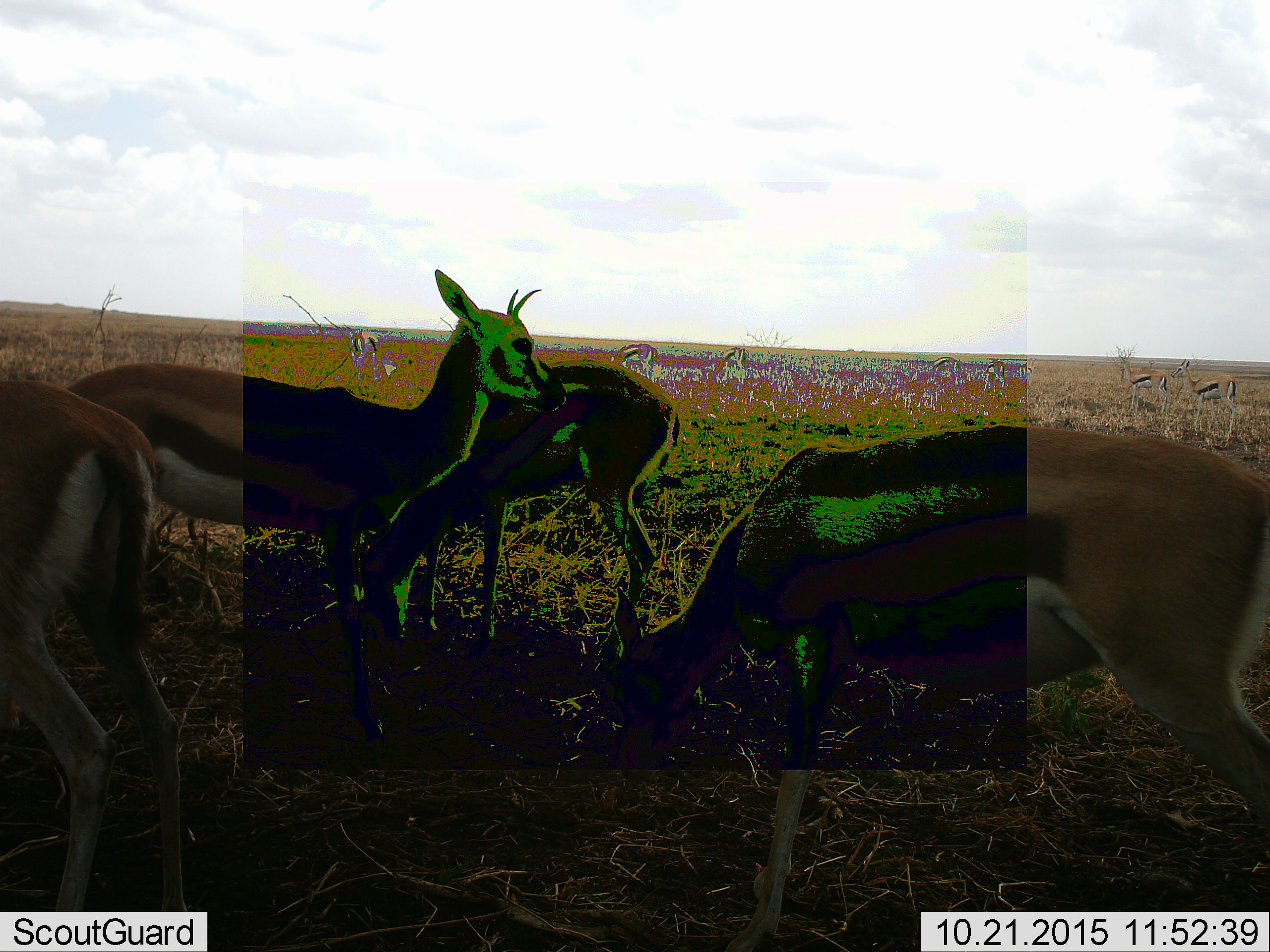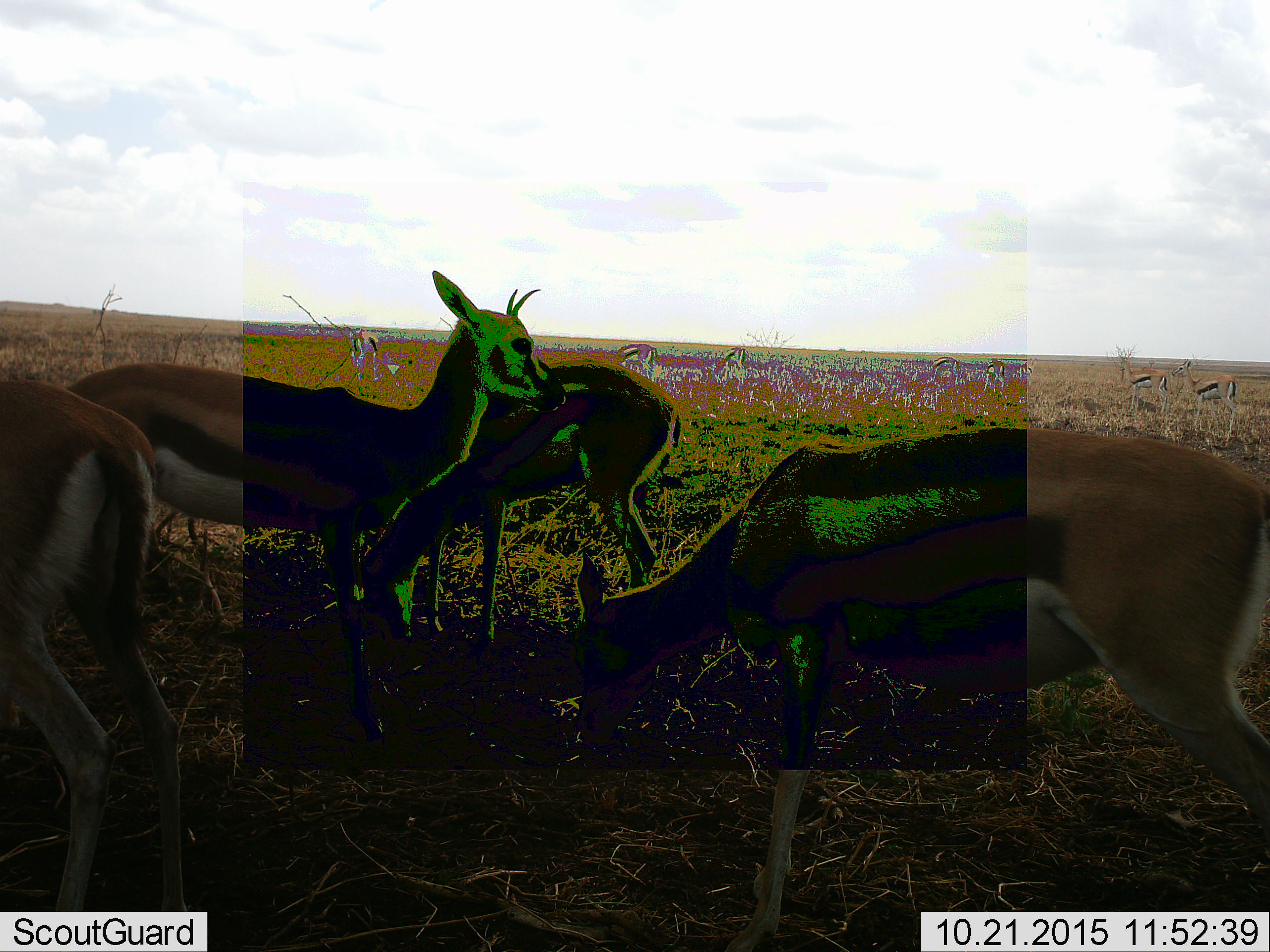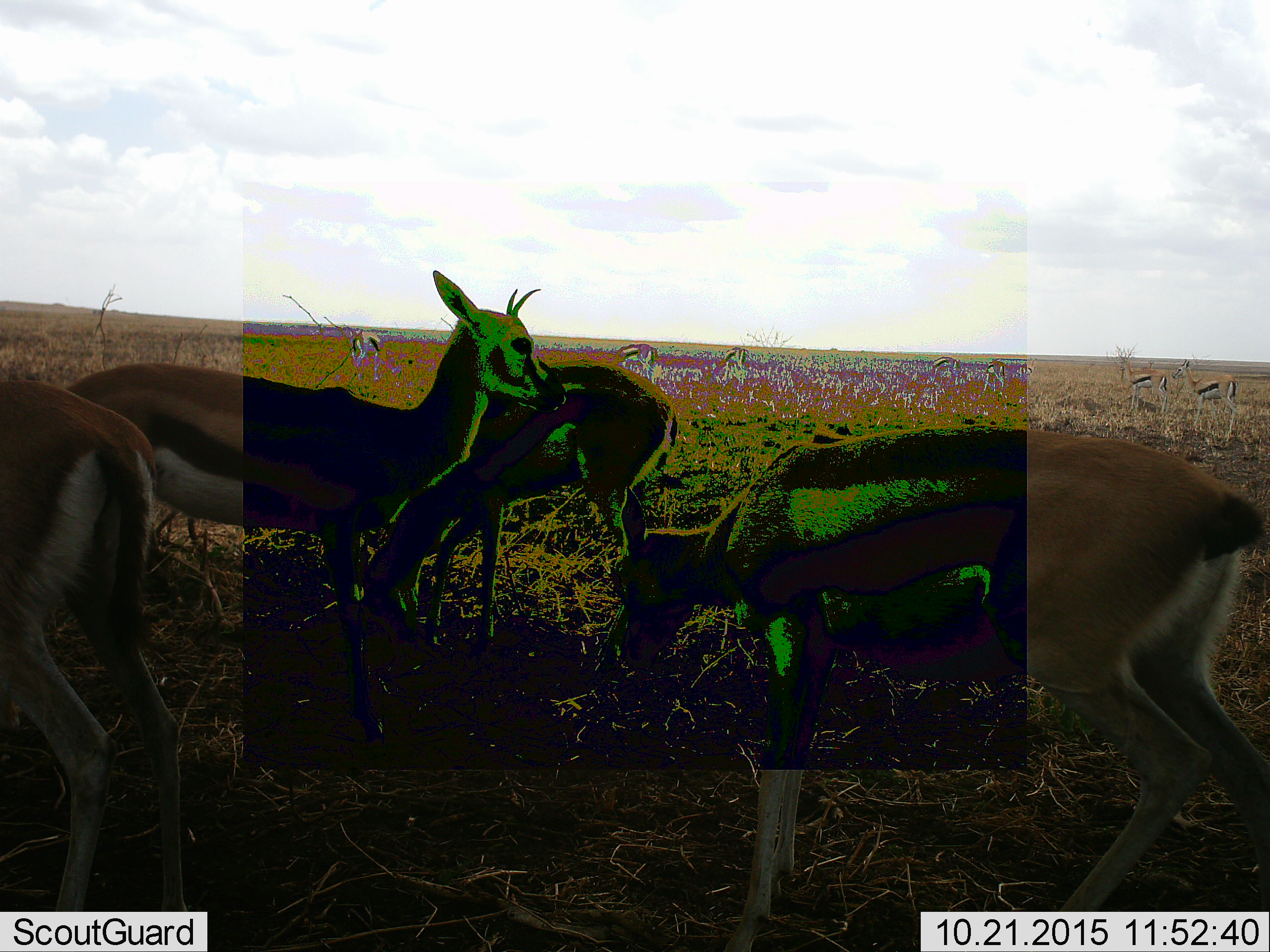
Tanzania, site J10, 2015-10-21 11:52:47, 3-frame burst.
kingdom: Animalia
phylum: Chordata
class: Mammalia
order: Artiodactyla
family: Bovidae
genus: Eudorcas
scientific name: Eudorcas thomsonii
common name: thomson's gazelle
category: gazellethomsons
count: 4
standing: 67%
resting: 11%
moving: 33%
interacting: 0%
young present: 22%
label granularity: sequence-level